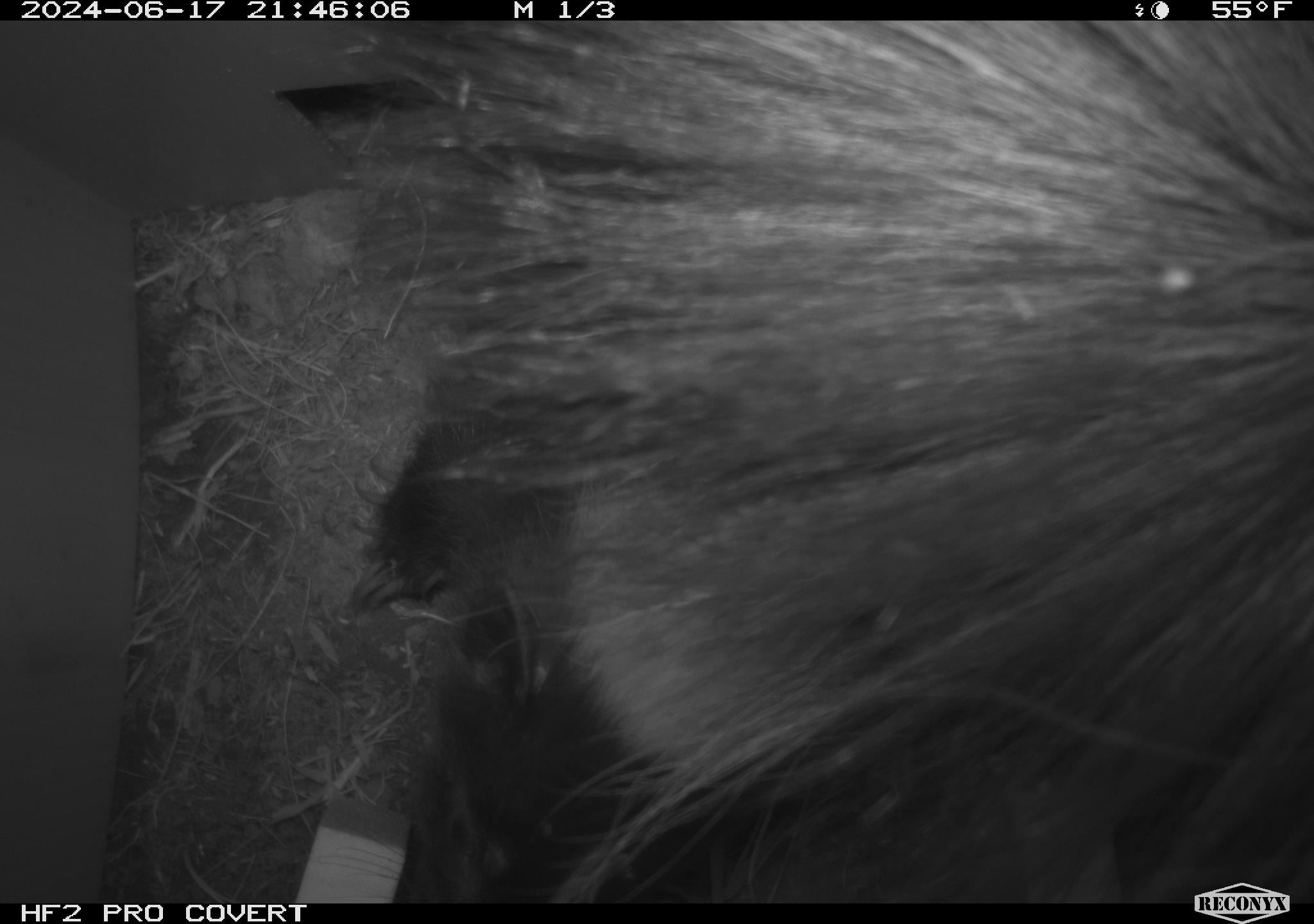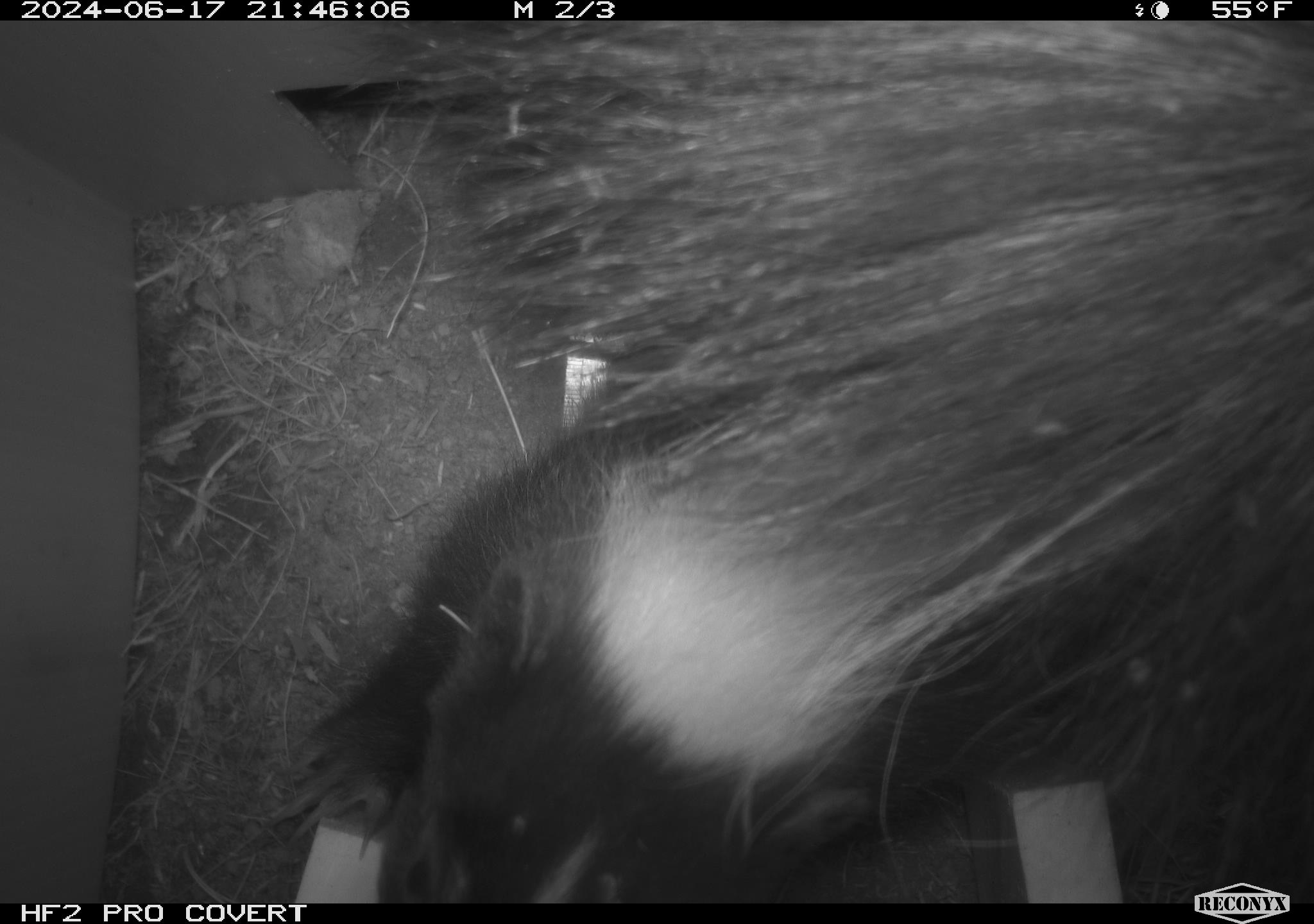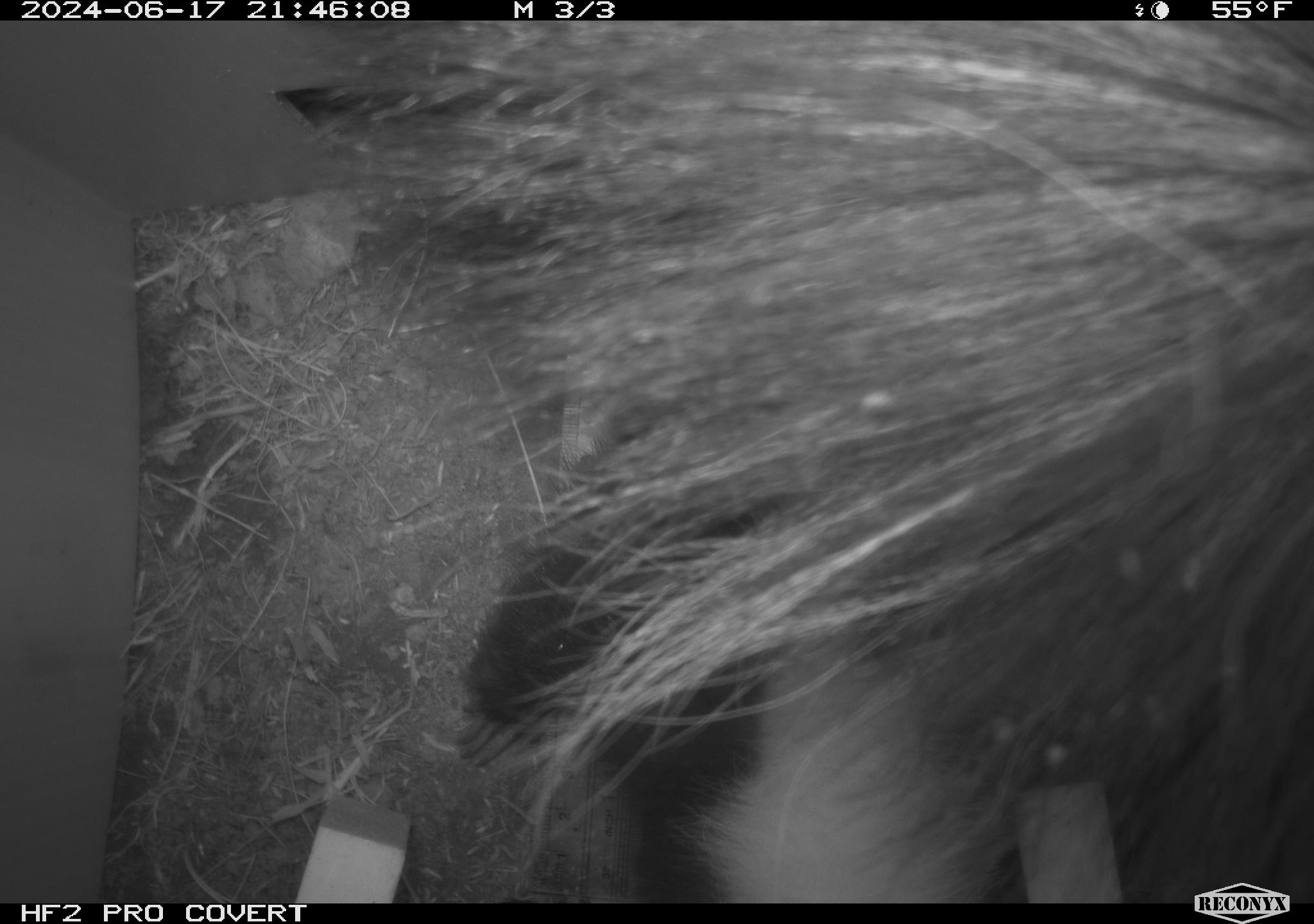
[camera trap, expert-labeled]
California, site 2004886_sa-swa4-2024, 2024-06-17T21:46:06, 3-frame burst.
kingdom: Animalia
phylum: Chordata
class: Mammalia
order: Carnivora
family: Mephitidae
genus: Mephitis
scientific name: Mephitis mephitis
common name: striped skunk